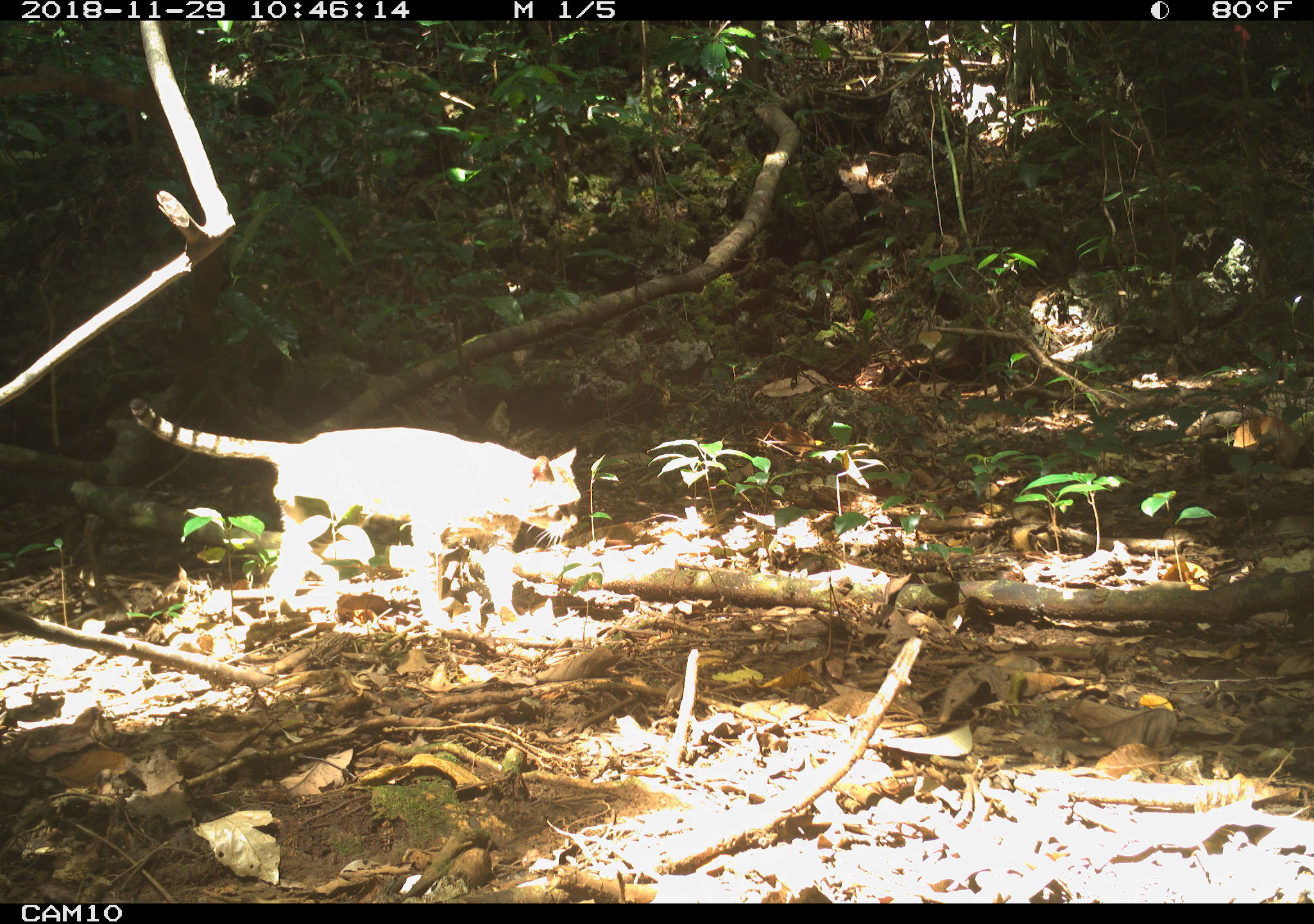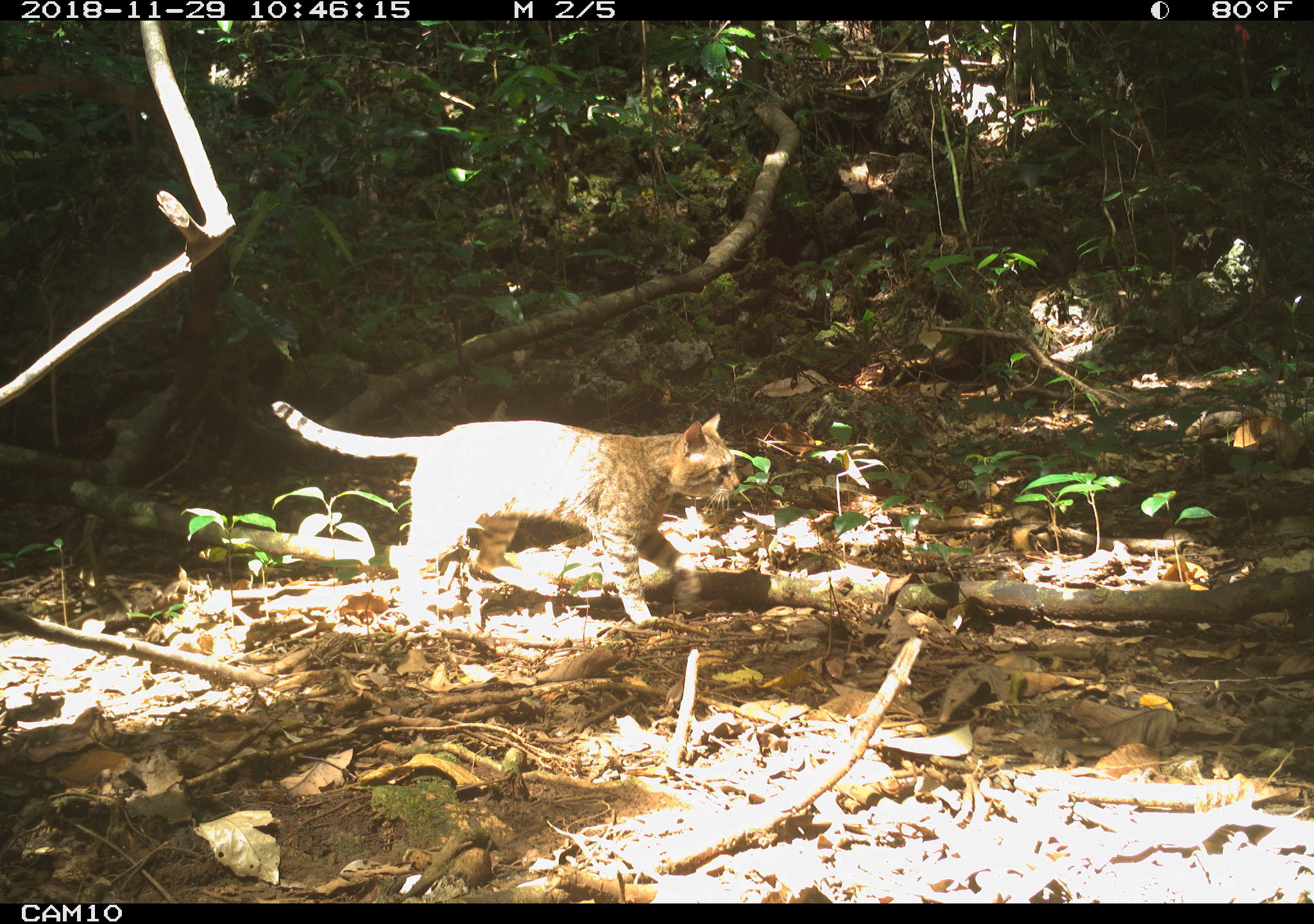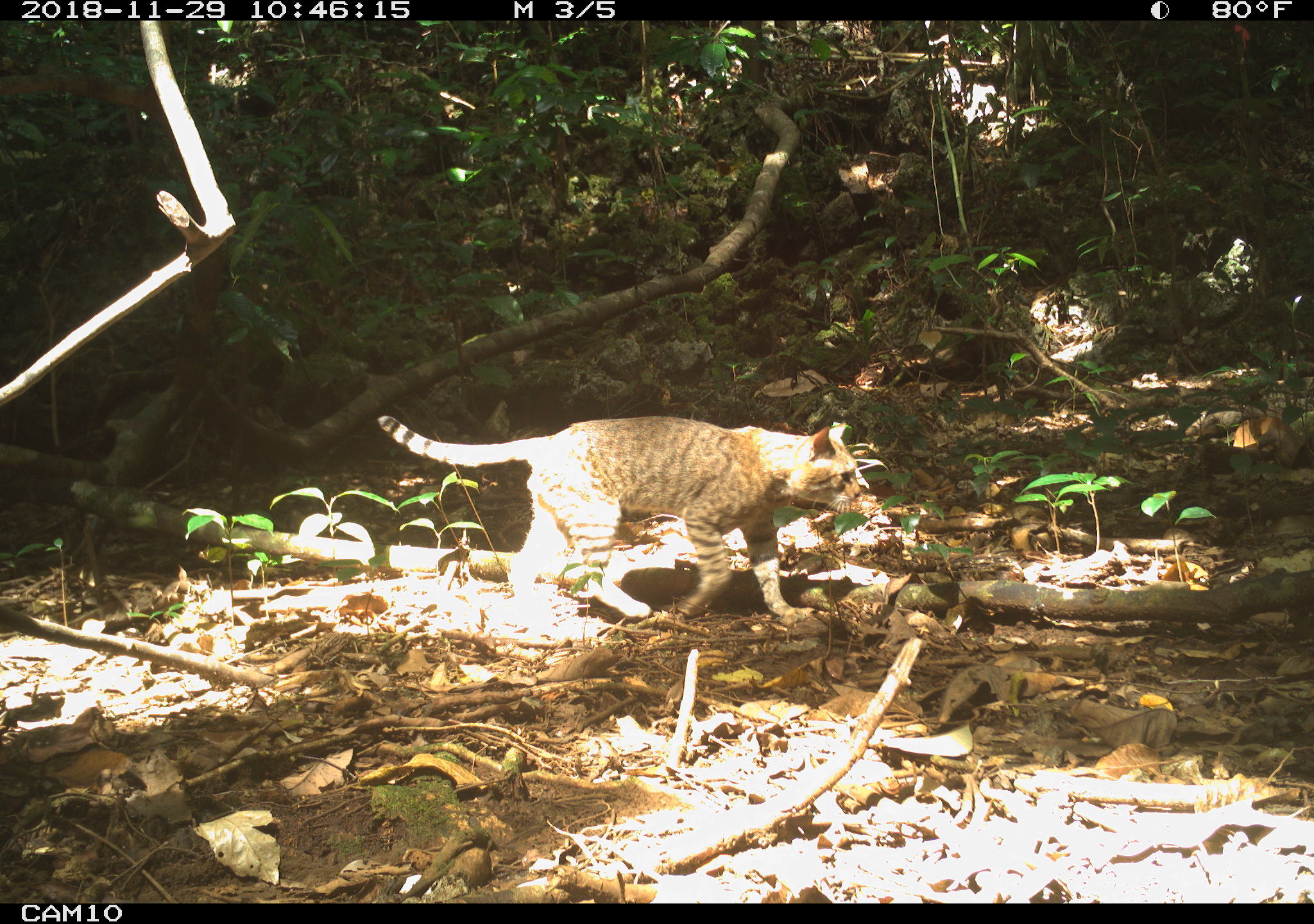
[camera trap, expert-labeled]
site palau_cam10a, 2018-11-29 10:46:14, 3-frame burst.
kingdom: Animalia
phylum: Chordata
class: Mammalia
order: Carnivora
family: Felidae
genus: Felis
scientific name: Felis catus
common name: cat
Cat (Felis catus).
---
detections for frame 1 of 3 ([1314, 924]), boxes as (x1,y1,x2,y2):
cat: (117,398,581,631)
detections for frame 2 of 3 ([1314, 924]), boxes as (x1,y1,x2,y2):
cat: (275,406,765,630)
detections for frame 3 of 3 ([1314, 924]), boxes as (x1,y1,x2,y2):
cat: (370,409,867,629)